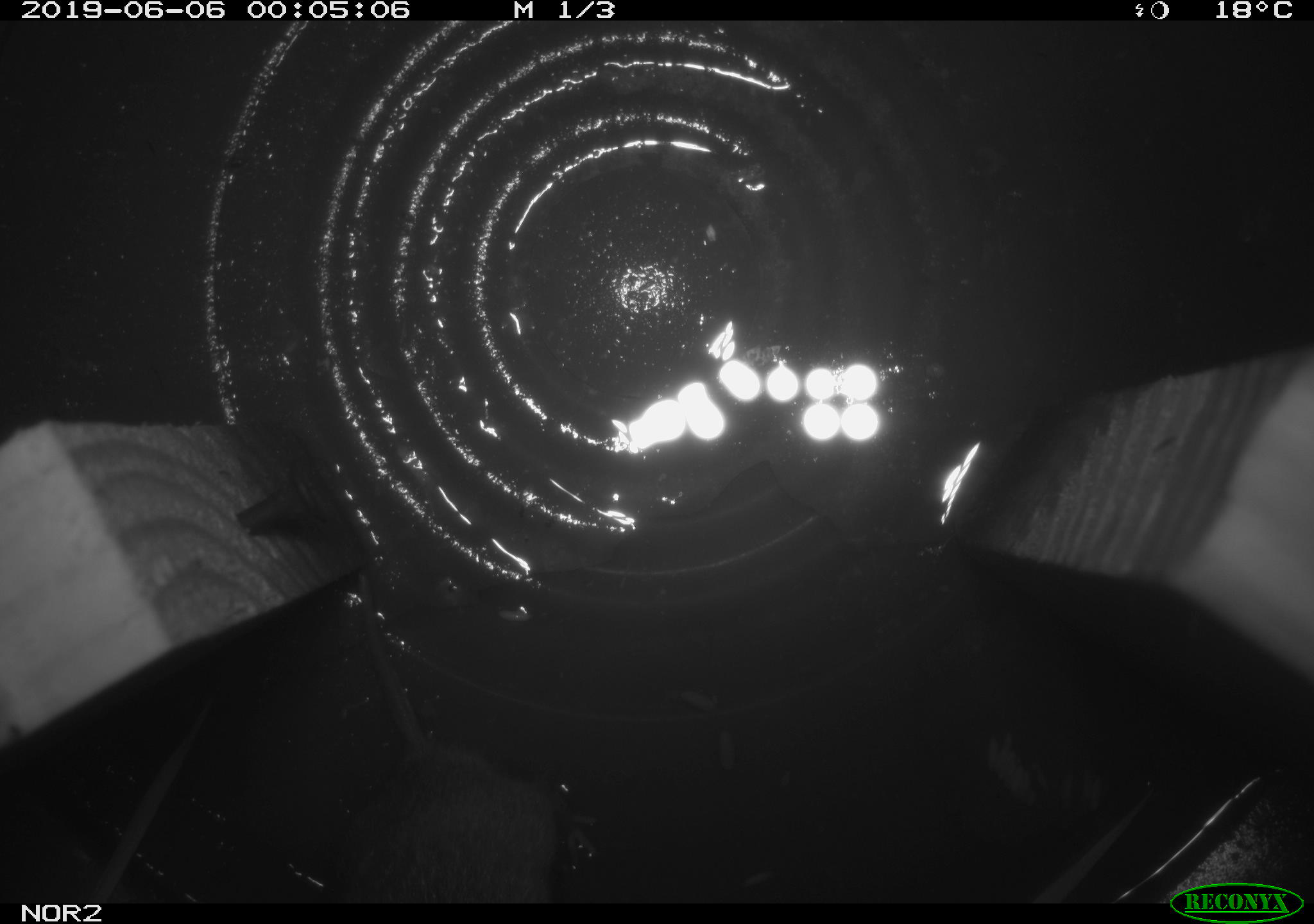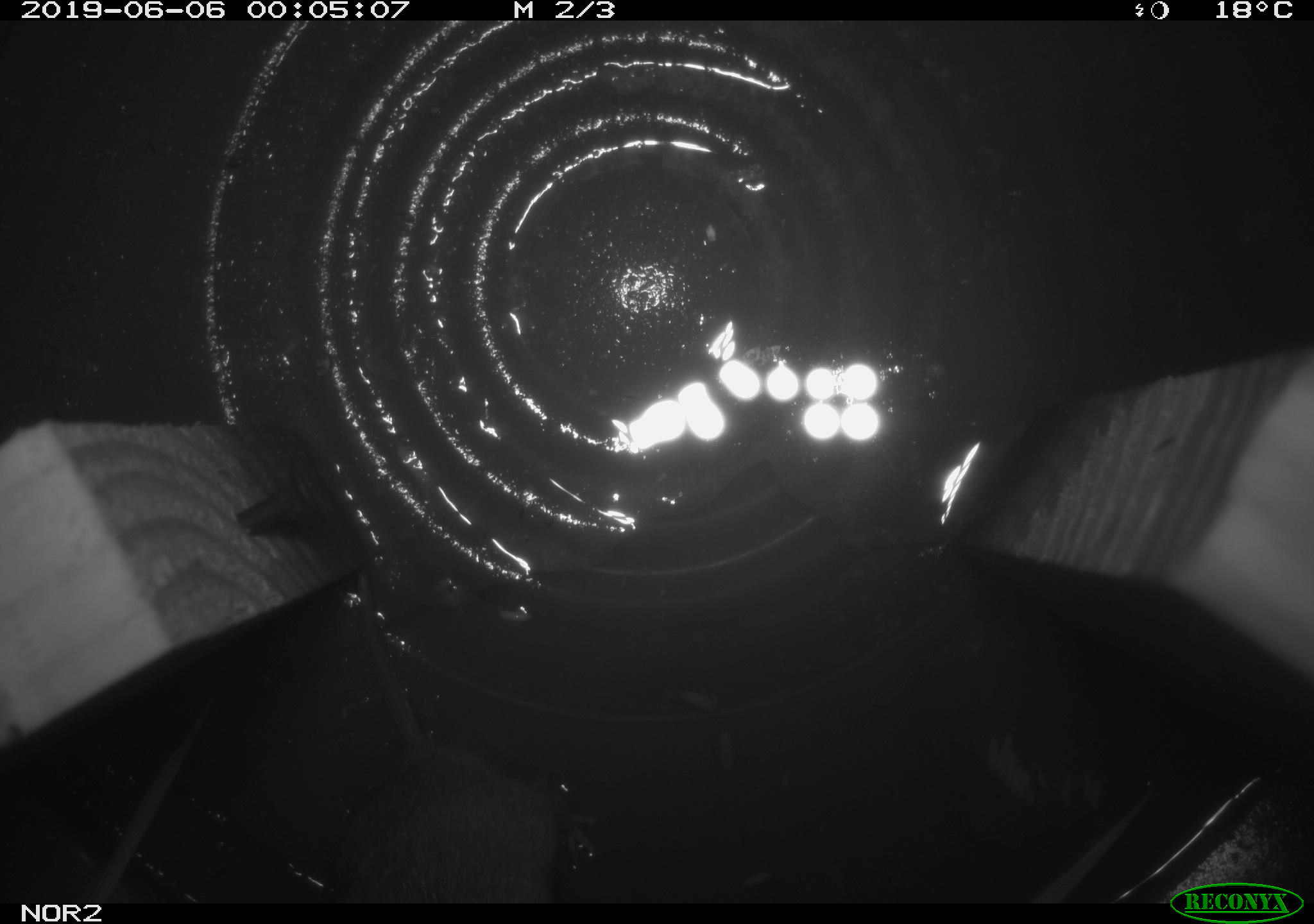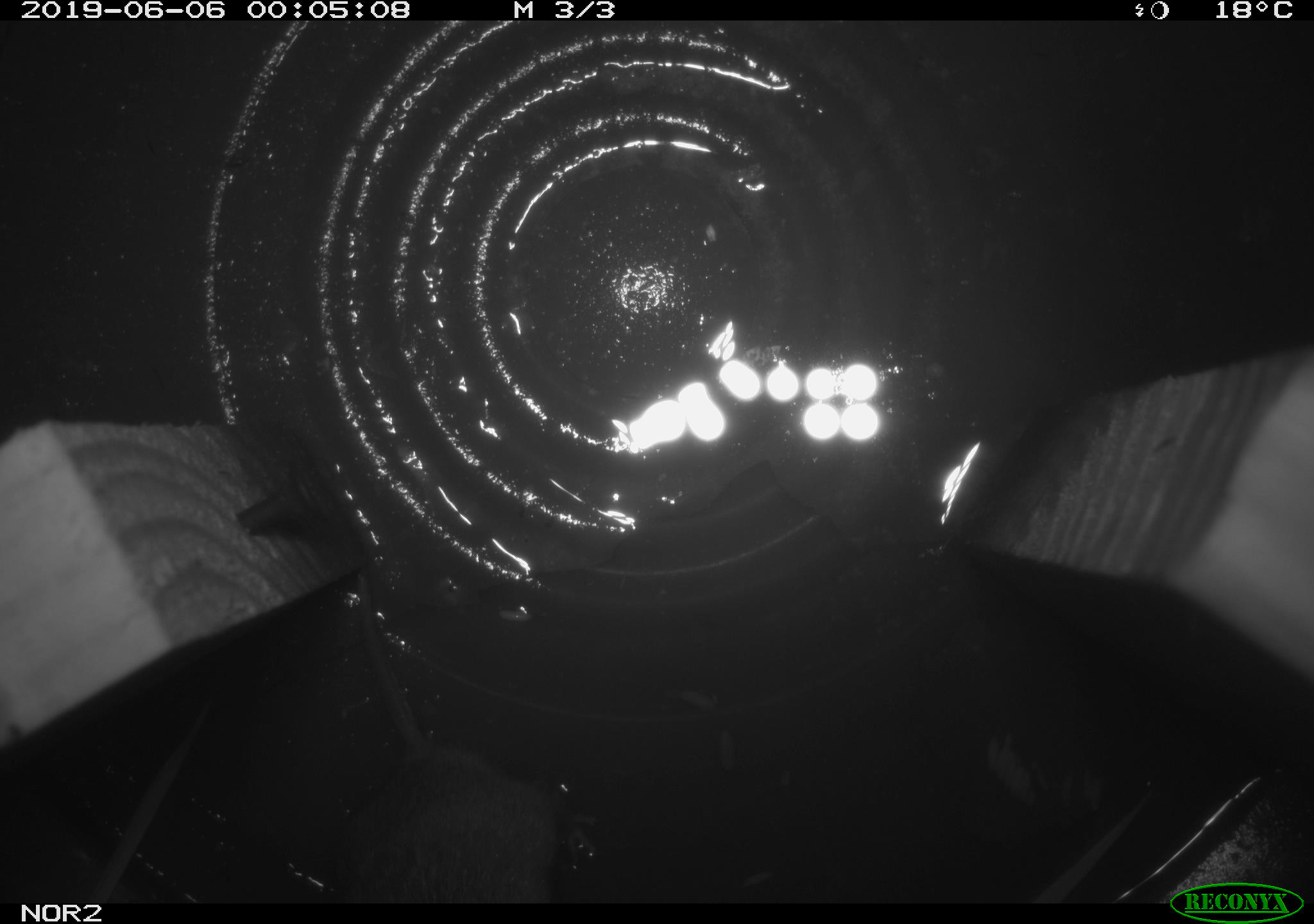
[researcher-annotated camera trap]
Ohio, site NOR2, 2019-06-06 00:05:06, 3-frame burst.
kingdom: Animalia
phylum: Chordata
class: Mammalia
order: Rodentia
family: Cricetidae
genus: Microtus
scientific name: Microtus pennsylvanicus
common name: meadow vole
Meadow vole (Microtus pennsylvanicus).